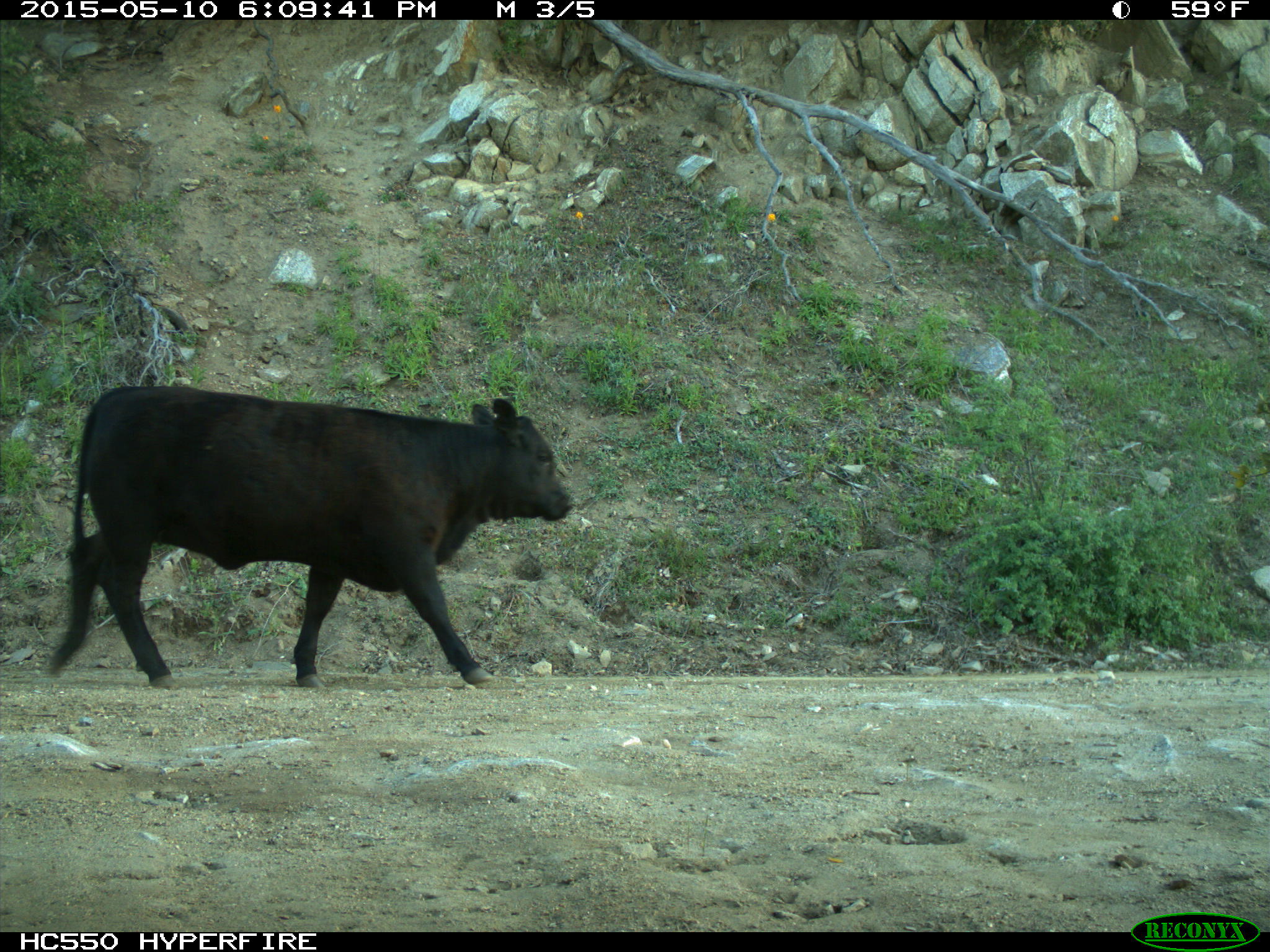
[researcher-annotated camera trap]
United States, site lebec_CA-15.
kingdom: Animalia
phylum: Chordata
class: Mammalia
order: Artiodactyla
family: Bovidae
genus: Bos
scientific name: Bos taurus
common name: domestic cow